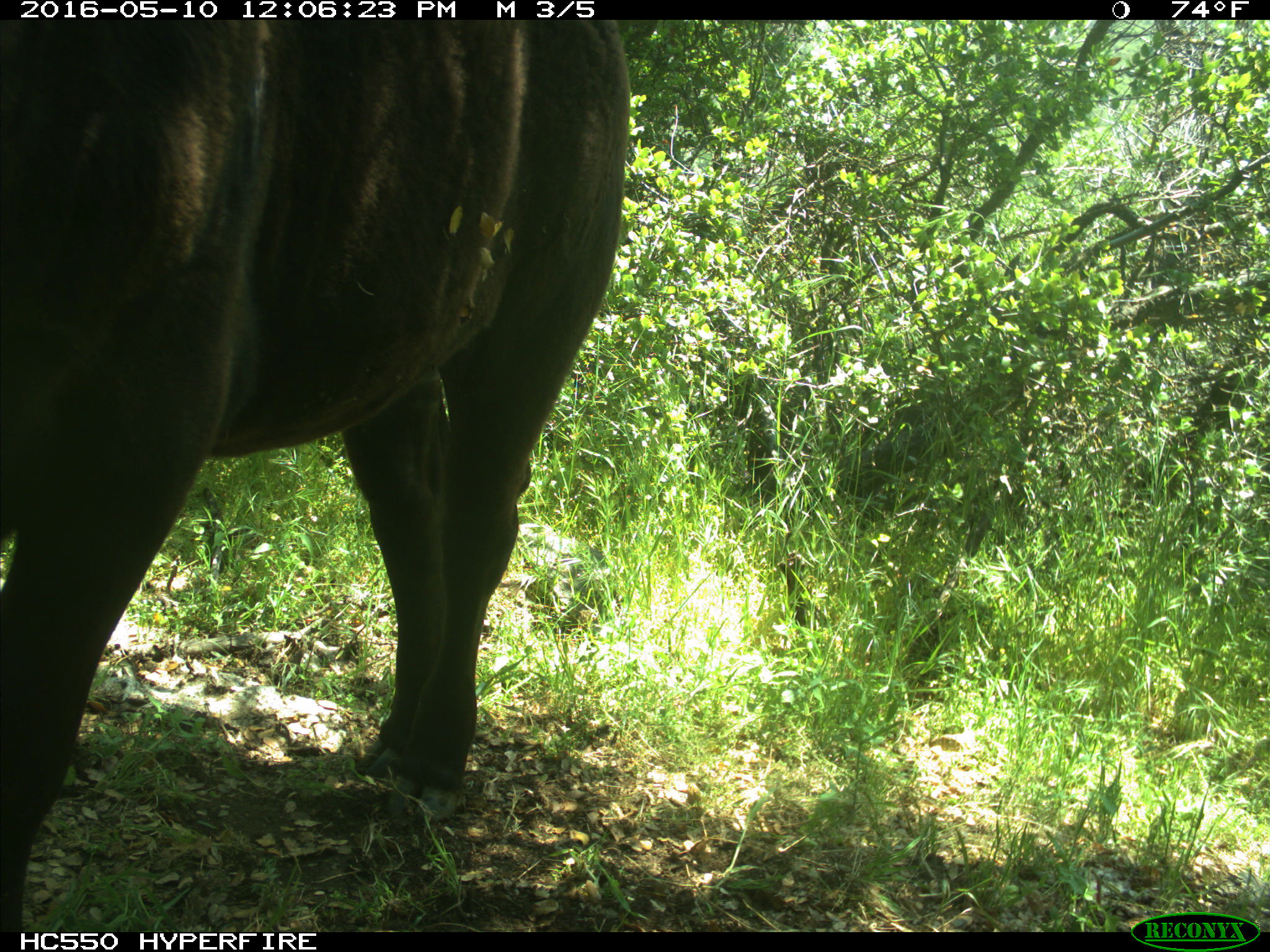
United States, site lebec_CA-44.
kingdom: Animalia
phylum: Chordata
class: Mammalia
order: Artiodactyla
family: Bovidae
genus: Bos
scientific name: Bos taurus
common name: domestic cow